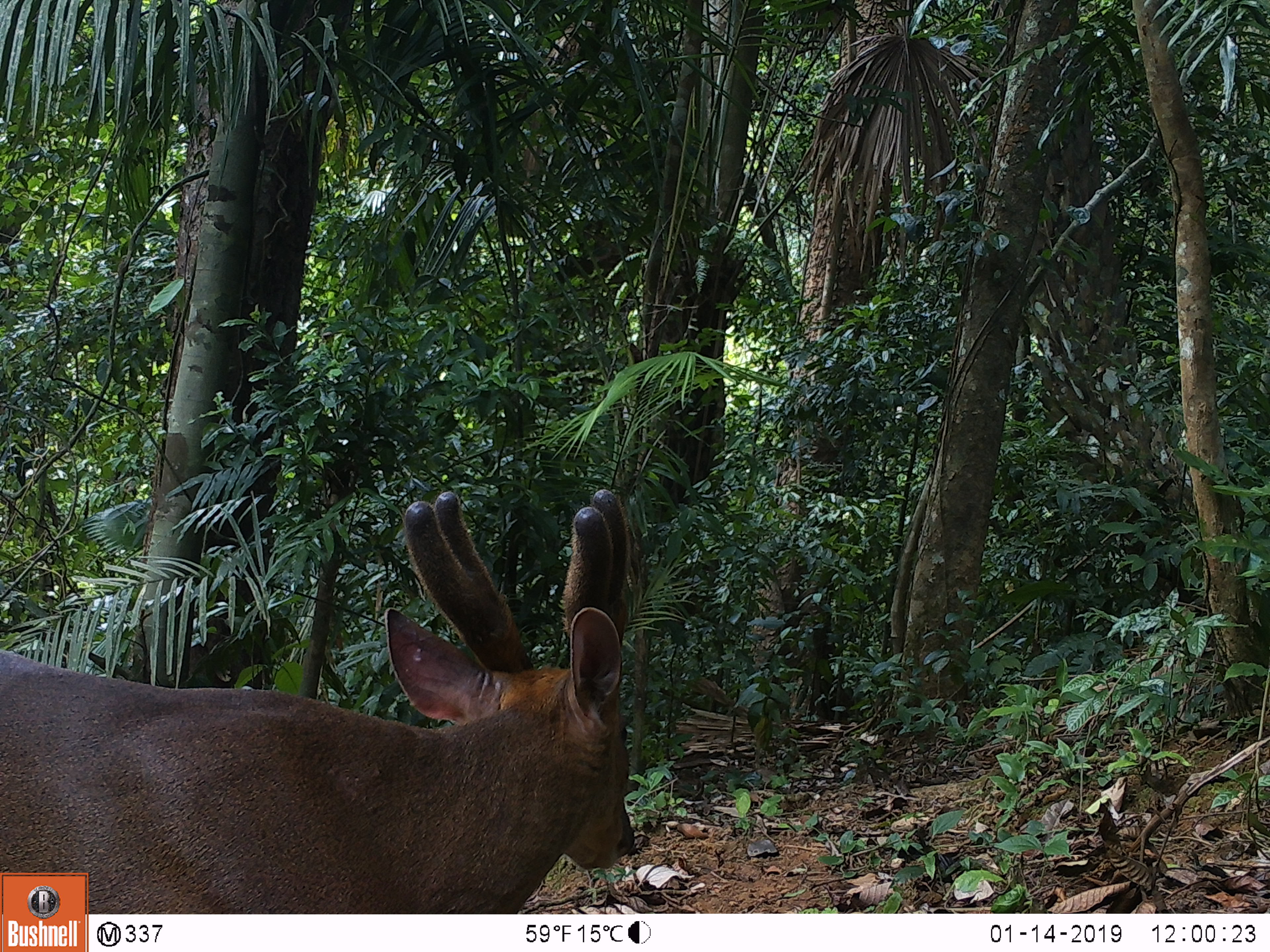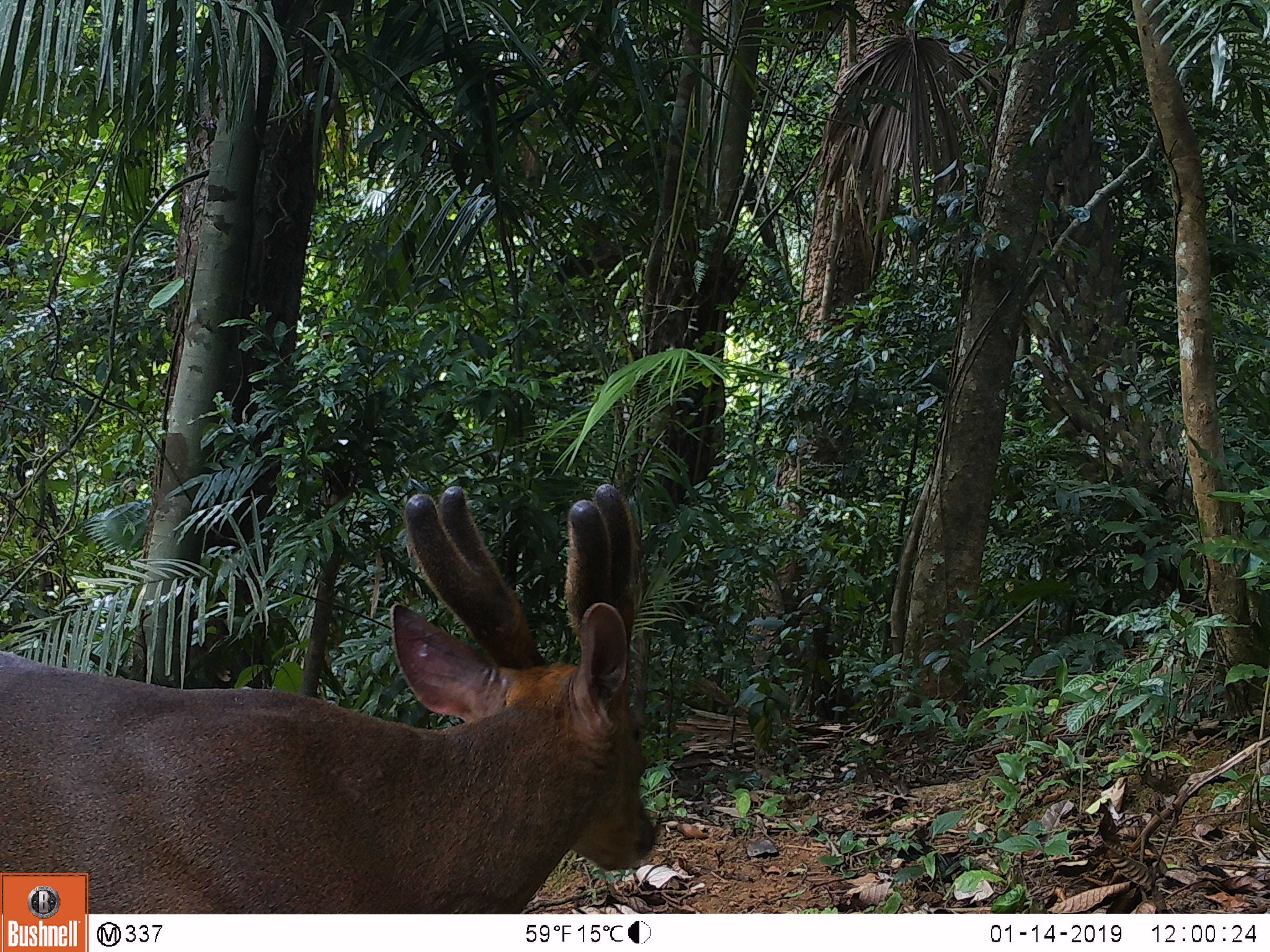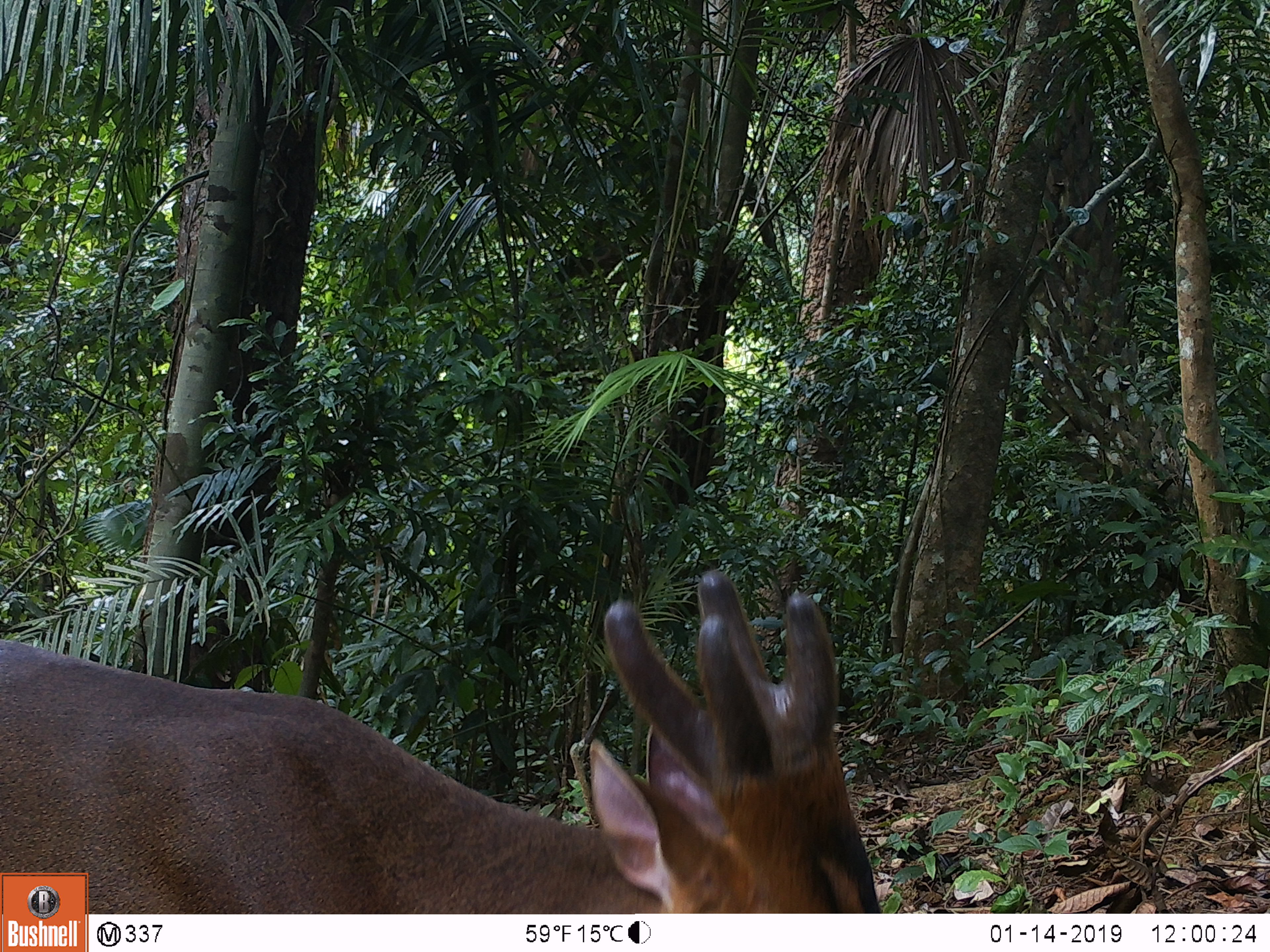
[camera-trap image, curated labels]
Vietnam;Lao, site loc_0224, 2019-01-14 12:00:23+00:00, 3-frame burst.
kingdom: Animalia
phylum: Chordata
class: Mammalia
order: Artiodactyla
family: Cervidae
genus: Muntiacus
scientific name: Muntiacus vuquangensis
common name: large-antlered muntjac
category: large antlered muntjac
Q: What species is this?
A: Large antlered muntjac (large-antlered muntjac) (Muntiacus vuquangensis).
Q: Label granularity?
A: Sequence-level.